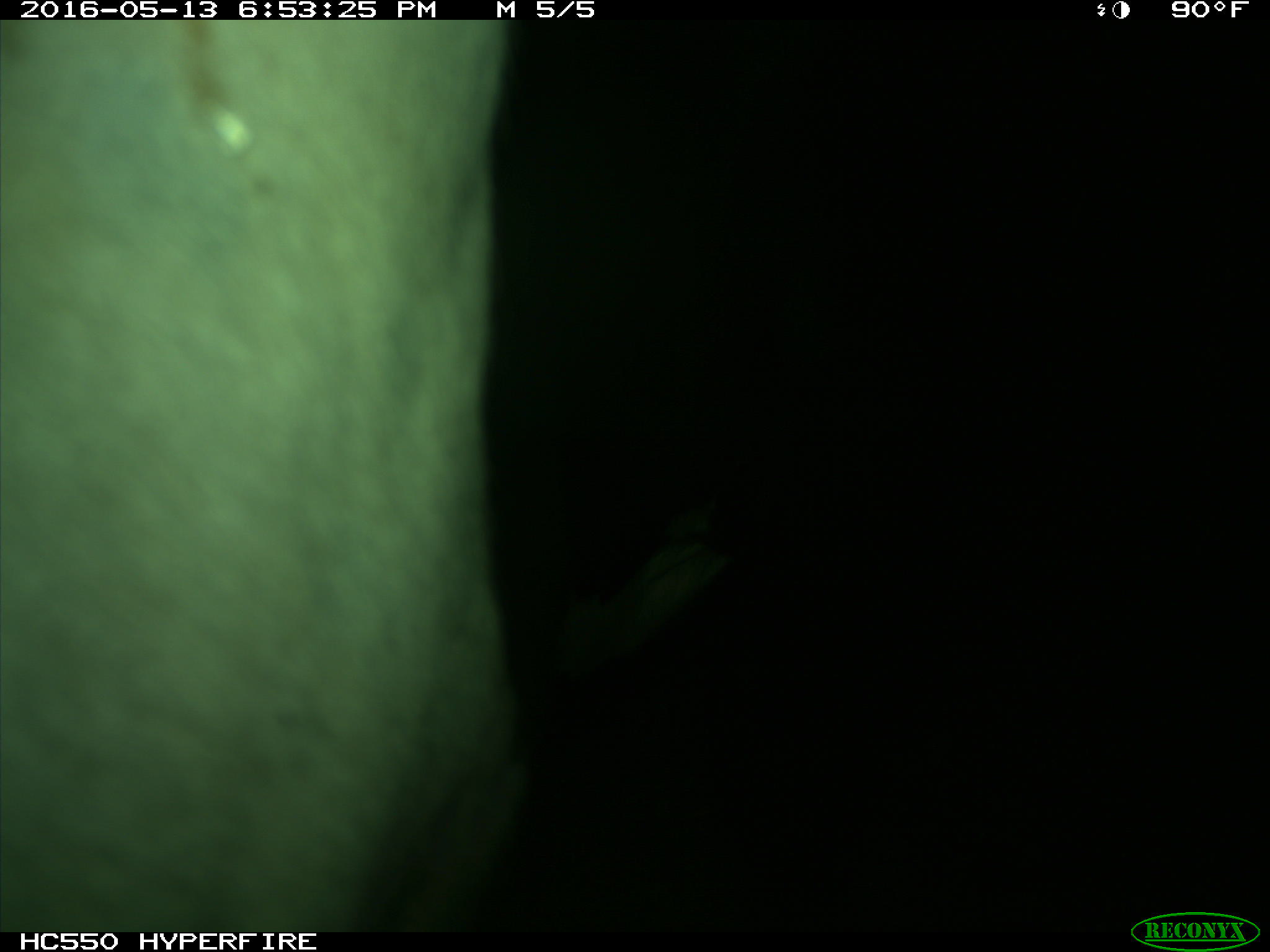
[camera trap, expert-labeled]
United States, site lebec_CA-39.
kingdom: Animalia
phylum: Chordata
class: Mammalia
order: Artiodactyla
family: Bovidae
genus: Bos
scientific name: Bos taurus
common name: domestic cow